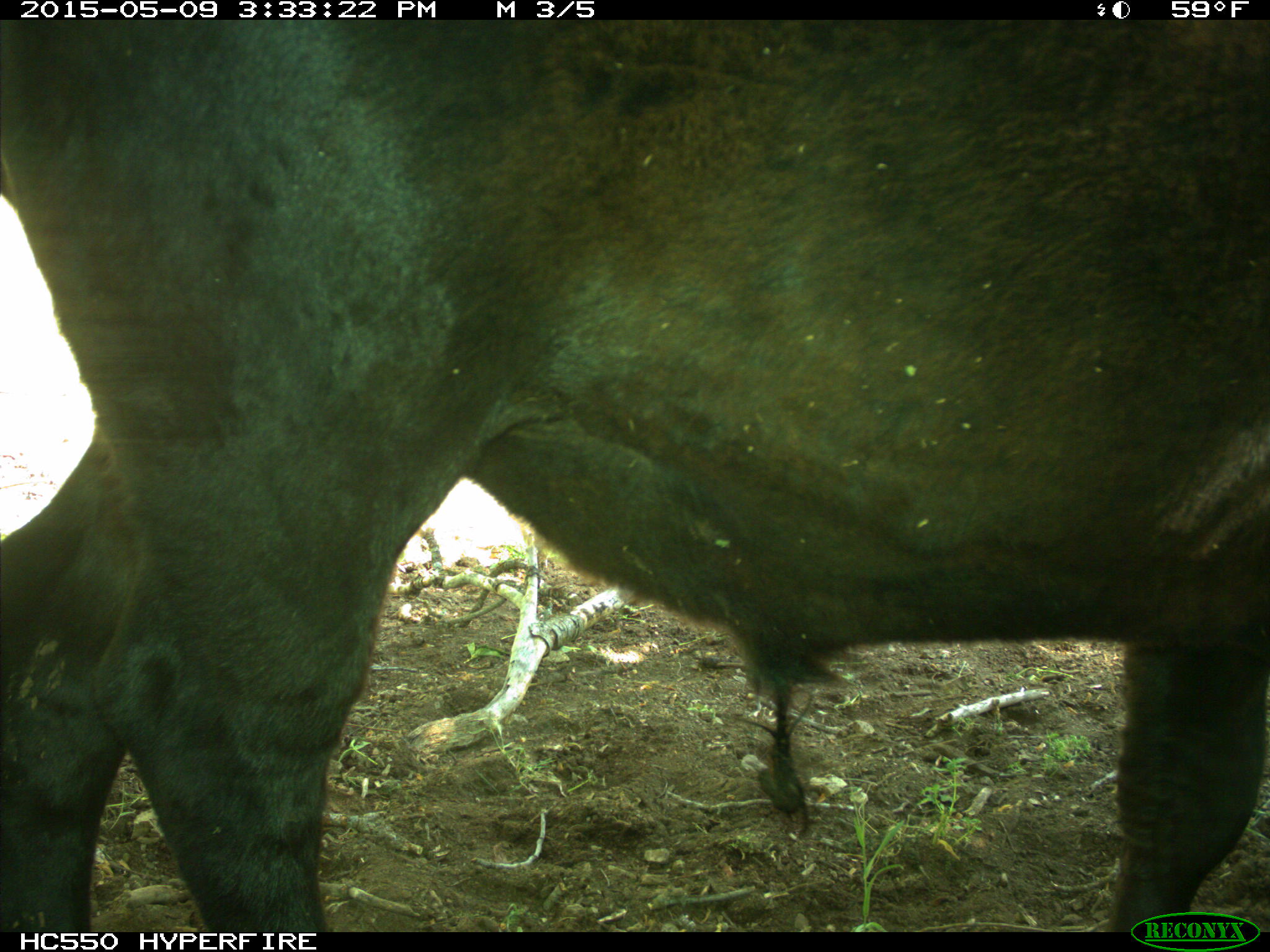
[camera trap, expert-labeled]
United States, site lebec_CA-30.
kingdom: Animalia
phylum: Chordata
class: Mammalia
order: Artiodactyla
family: Bovidae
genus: Bos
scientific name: Bos taurus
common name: domestic cow